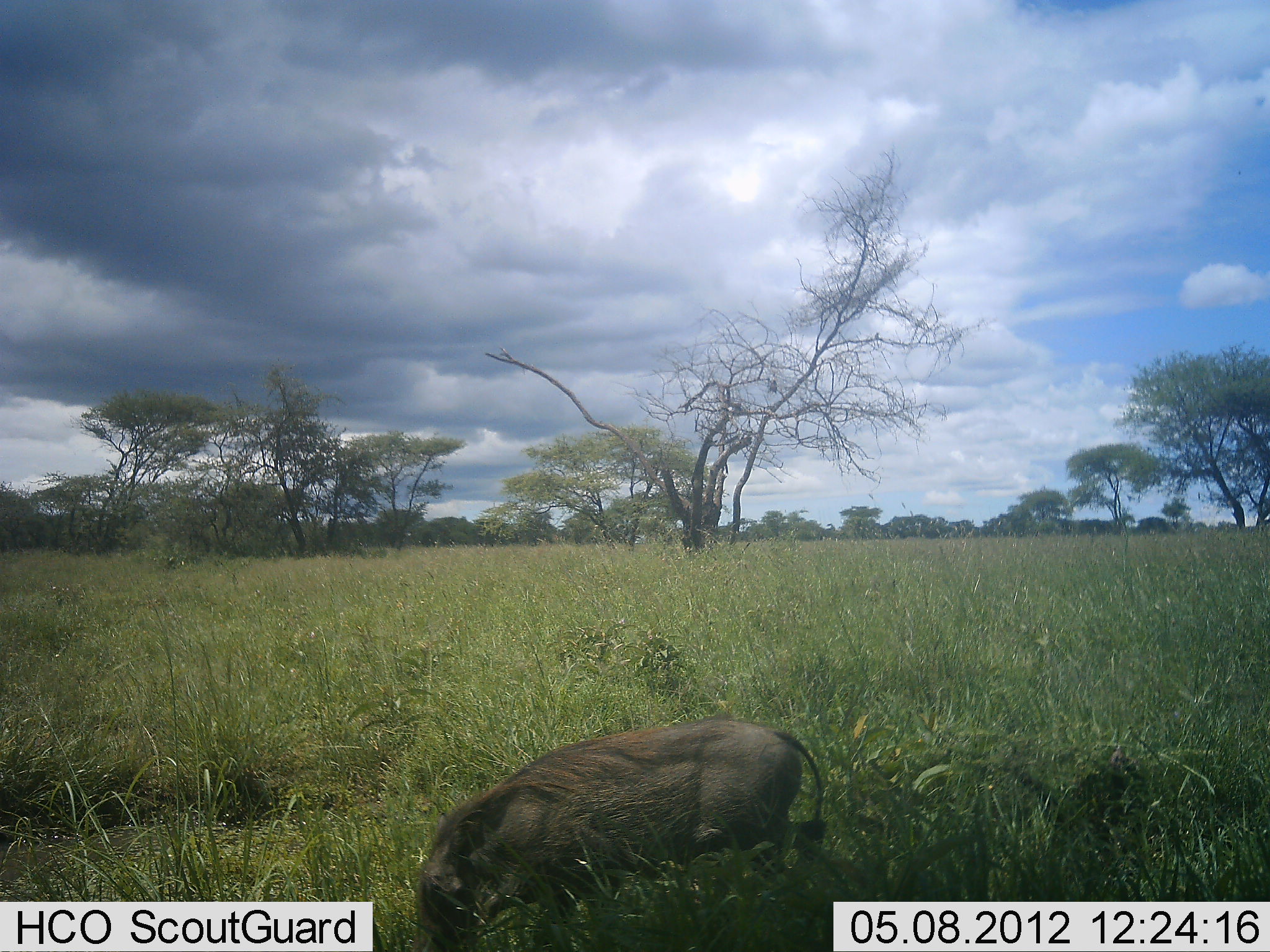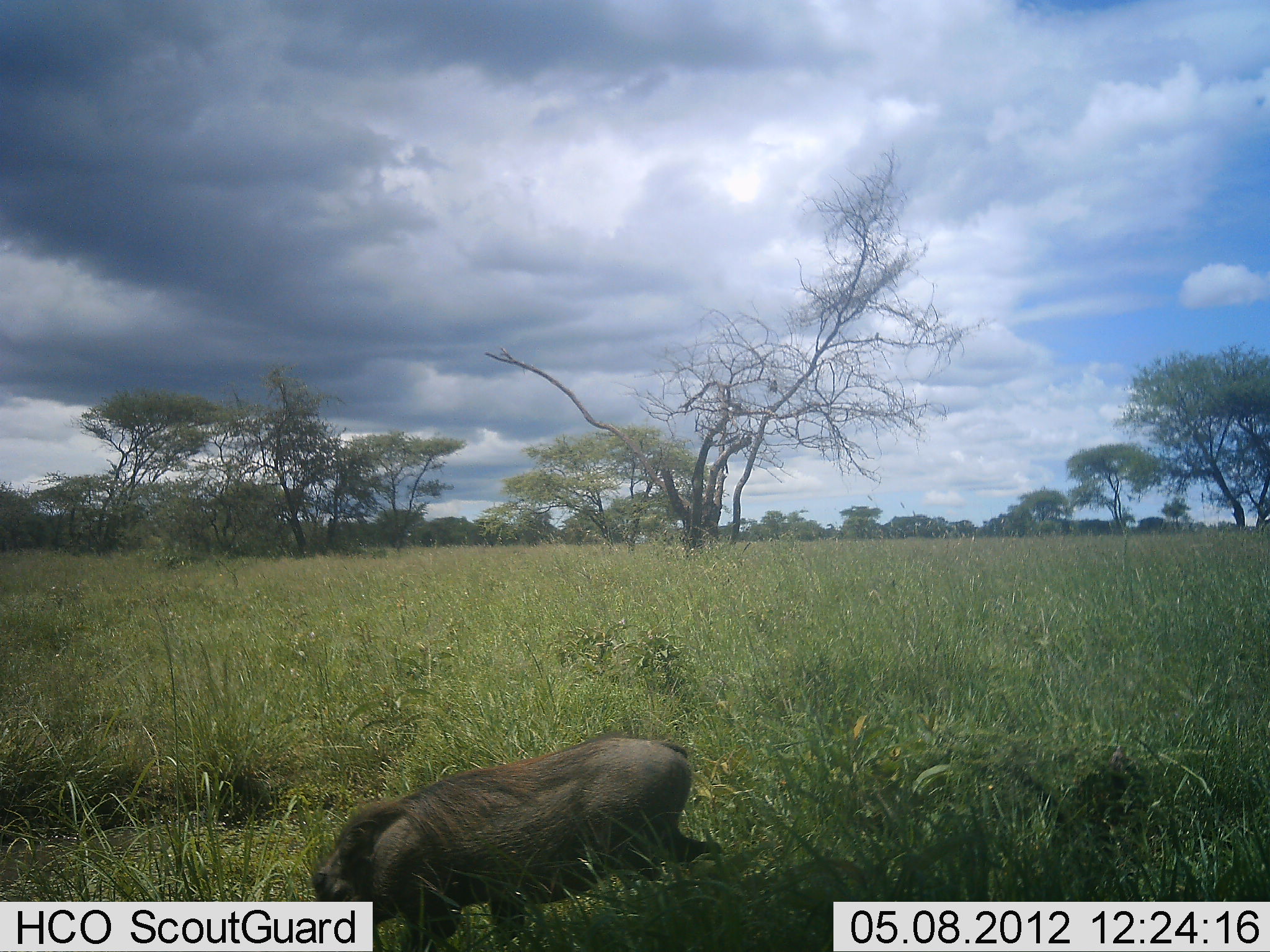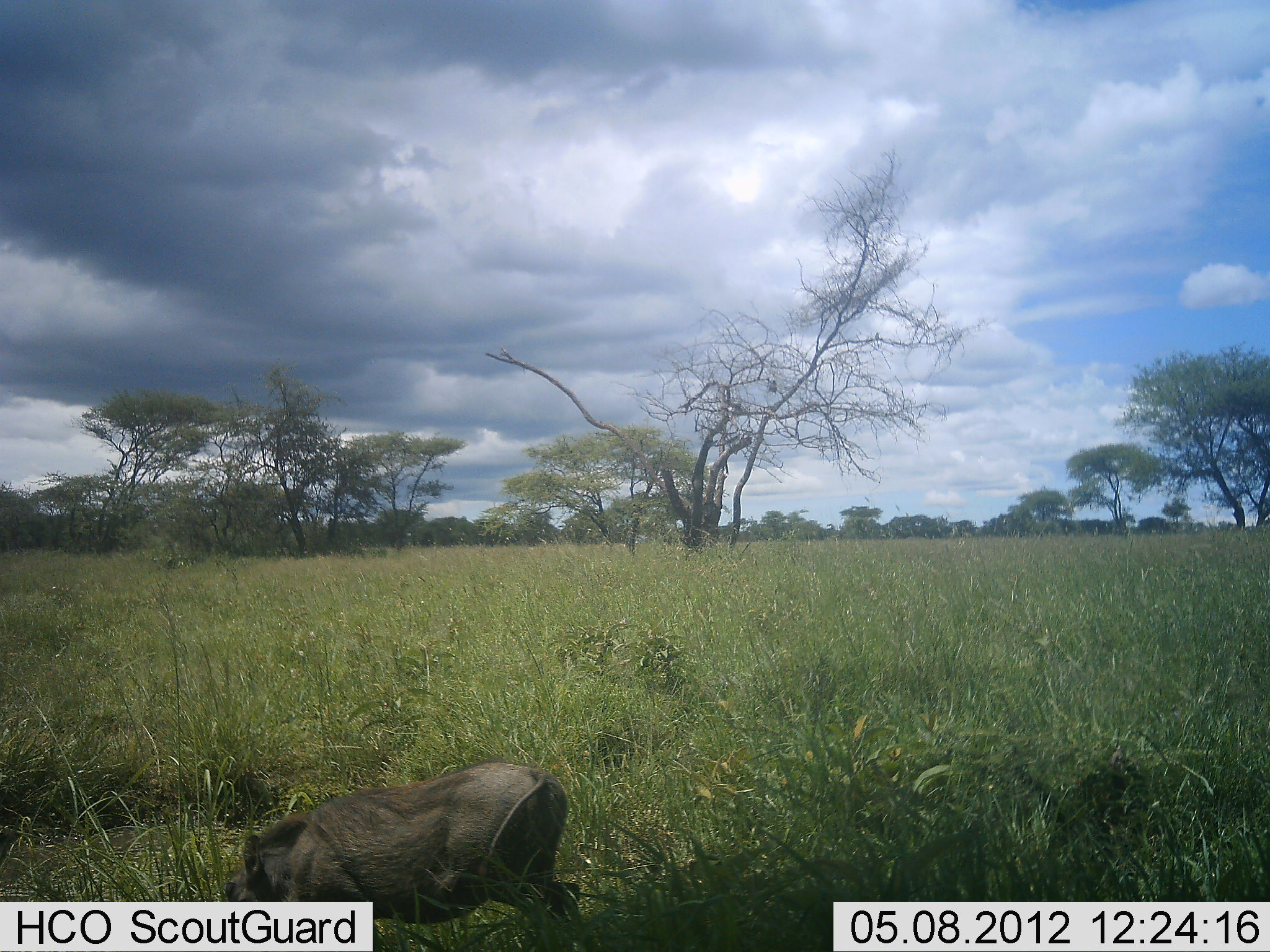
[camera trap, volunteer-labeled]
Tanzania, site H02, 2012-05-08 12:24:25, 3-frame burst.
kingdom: Animalia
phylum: Chordata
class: Mammalia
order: Artiodactyla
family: Suidae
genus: Phacochoerus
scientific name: Phacochoerus africanus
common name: warthog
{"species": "warthog (Phacochoerus africanus)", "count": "1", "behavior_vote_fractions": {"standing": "0%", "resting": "0%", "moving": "95%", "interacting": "0%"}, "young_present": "0%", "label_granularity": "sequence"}